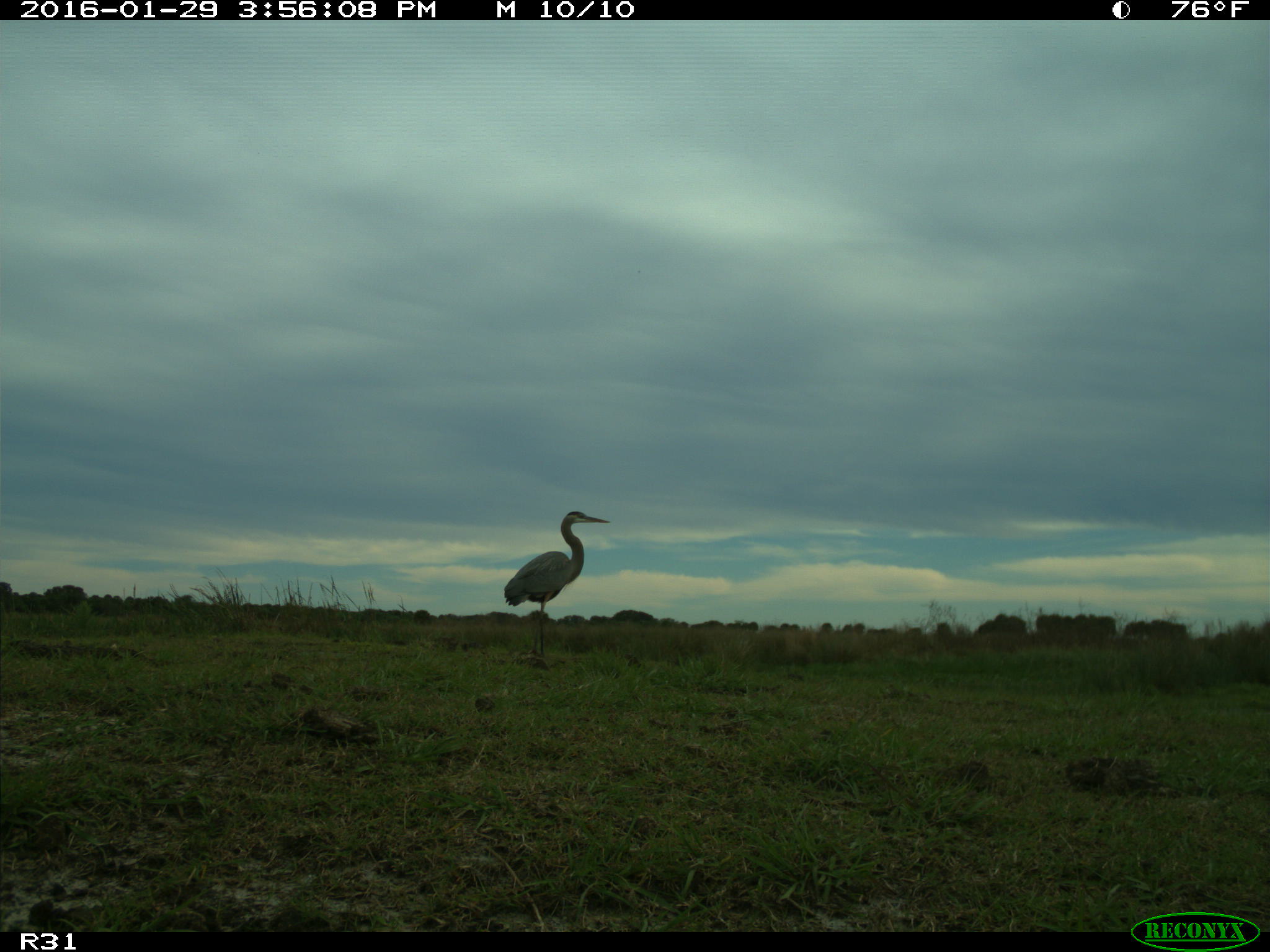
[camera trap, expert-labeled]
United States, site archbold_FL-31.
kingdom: Animalia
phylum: Chordata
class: Aves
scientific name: Aves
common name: birds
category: unidentified bird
Unidentified bird (birds) (Aves).